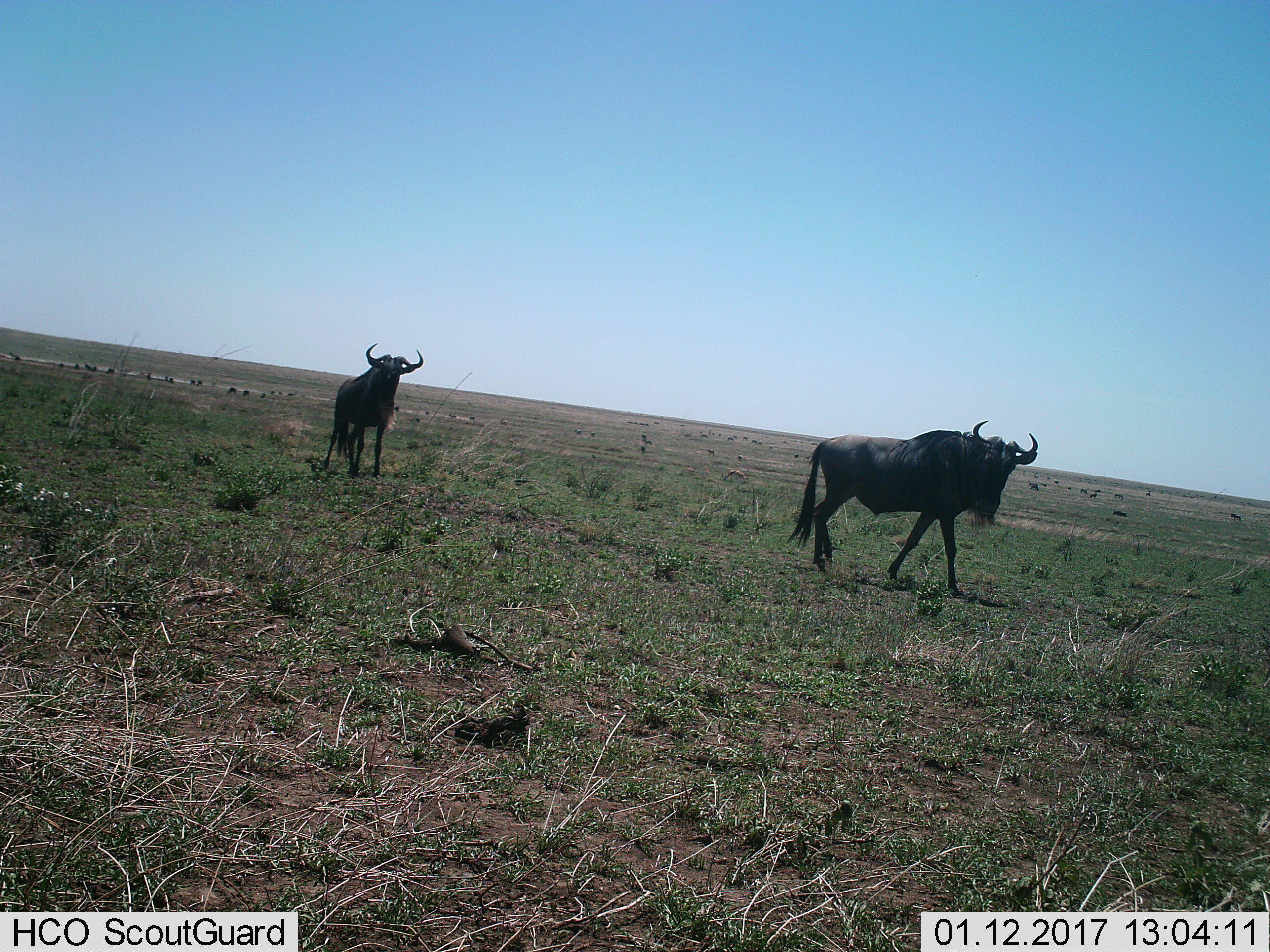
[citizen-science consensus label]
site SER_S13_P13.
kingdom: Animalia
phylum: Chordata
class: Mammalia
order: Artiodactyla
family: Bovidae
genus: Connochaetes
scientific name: Connochaetes taurinus taurinus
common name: blue wildebeest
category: wildebeestblue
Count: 11-50.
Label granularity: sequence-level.